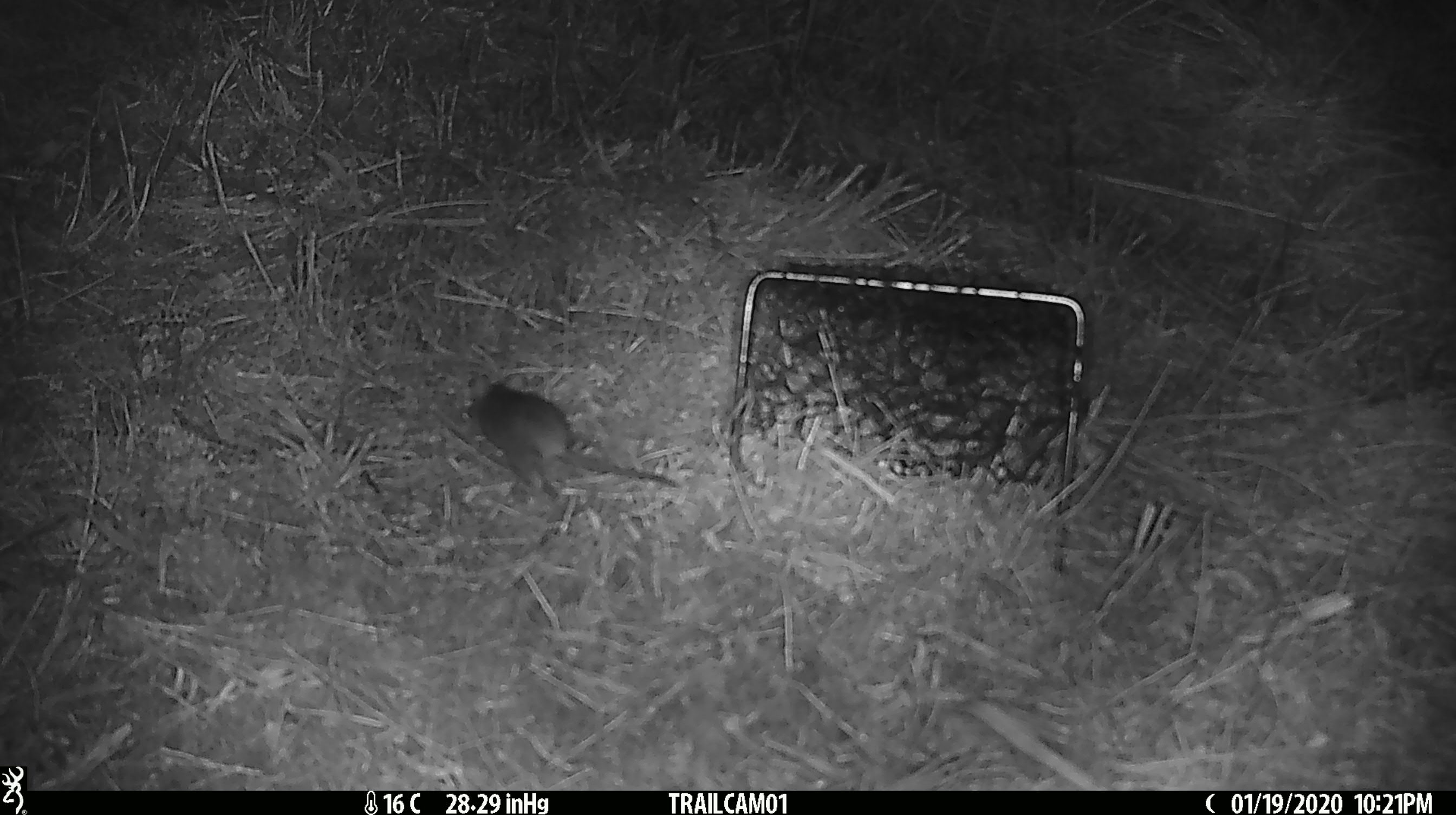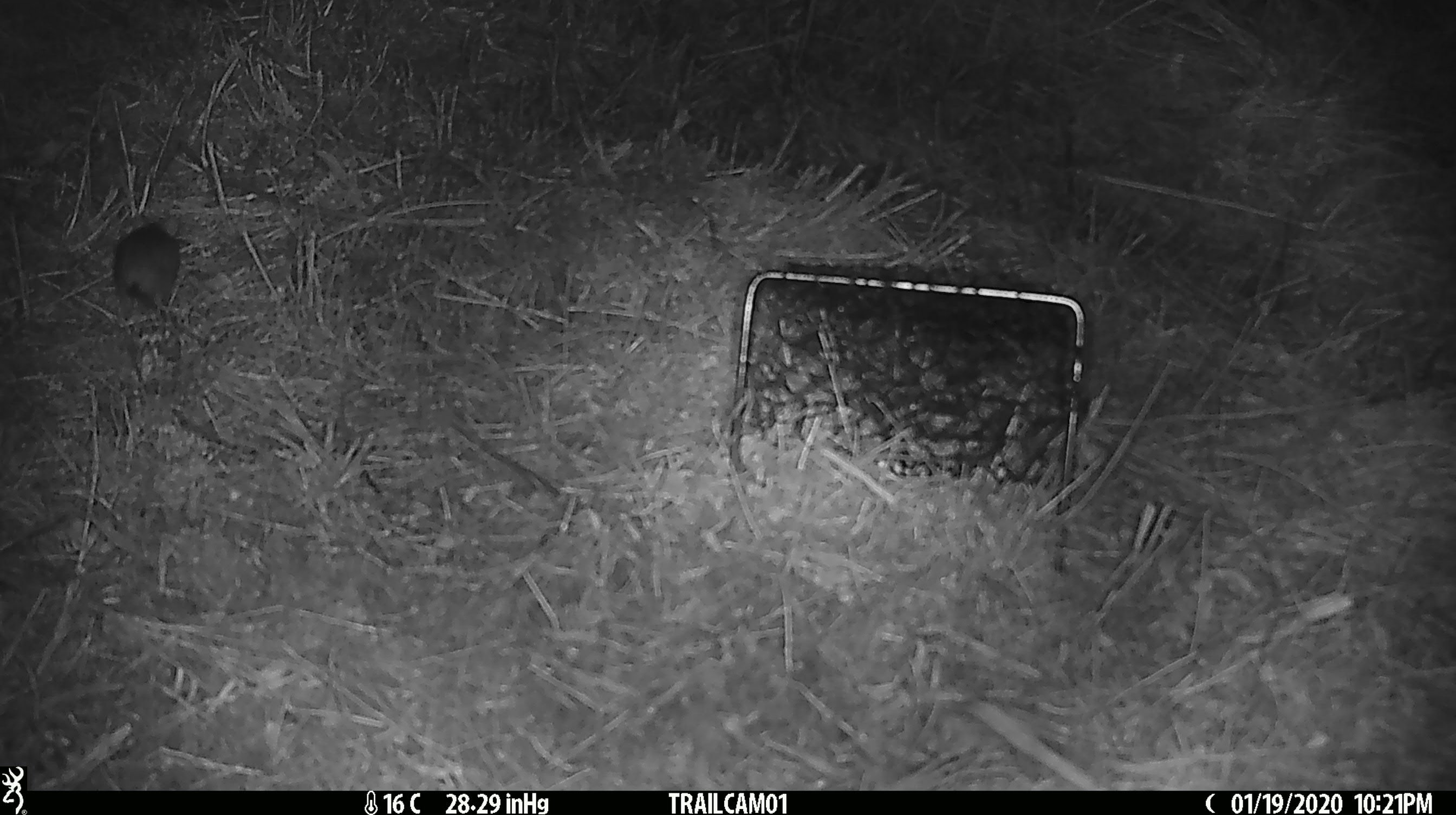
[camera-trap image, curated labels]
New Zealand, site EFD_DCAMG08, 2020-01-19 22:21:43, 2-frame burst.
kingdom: Animalia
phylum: Chordata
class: Mammalia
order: Rodentia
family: Muridae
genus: Mus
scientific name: Mus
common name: mouse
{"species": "mouse (Mus)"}